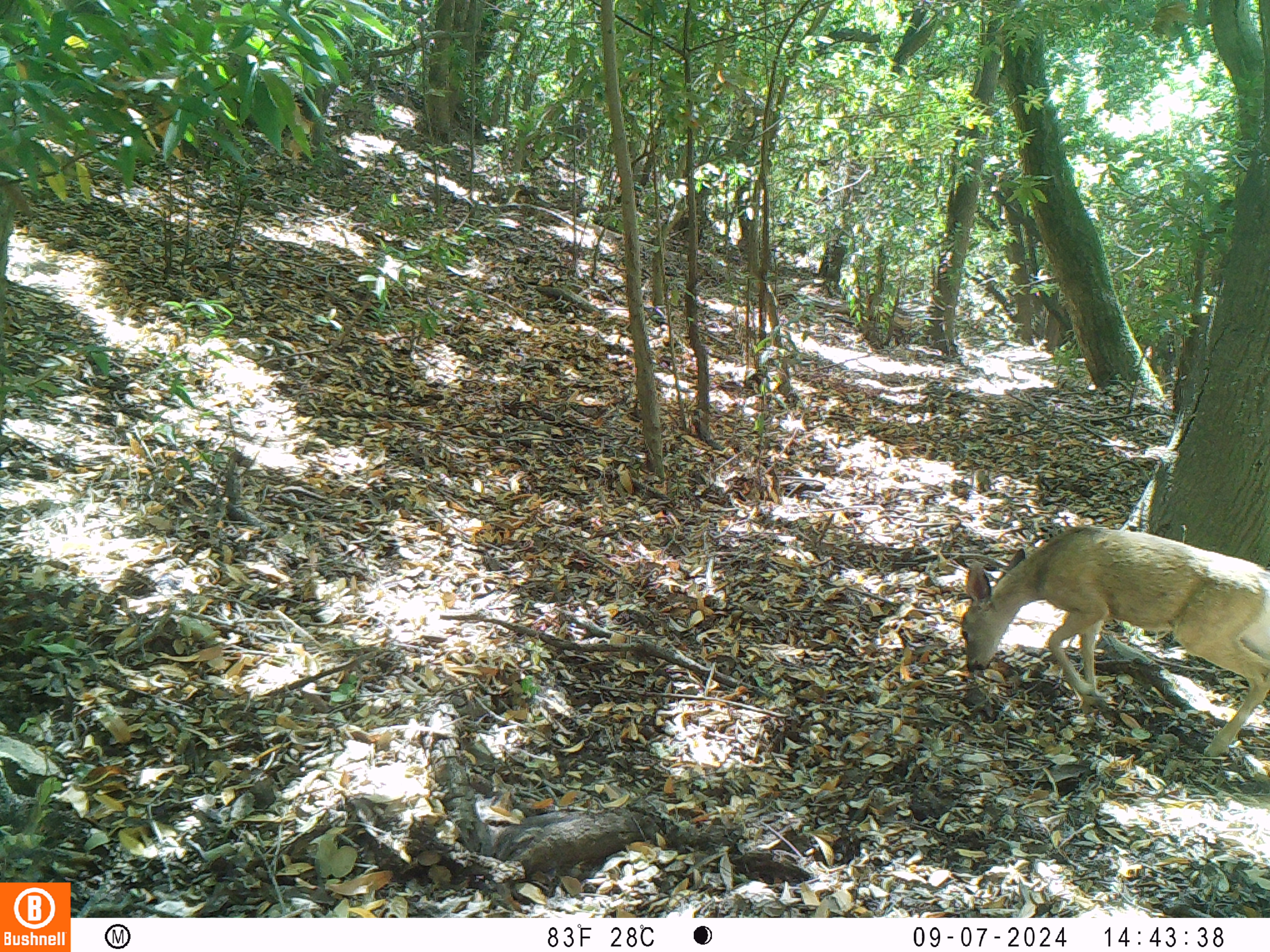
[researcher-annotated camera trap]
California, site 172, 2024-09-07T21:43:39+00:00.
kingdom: Animalia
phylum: Chordata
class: Mammalia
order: Artiodactyla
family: Cervidae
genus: Odocoileus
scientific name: Odocoileus hemionus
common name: mule deer